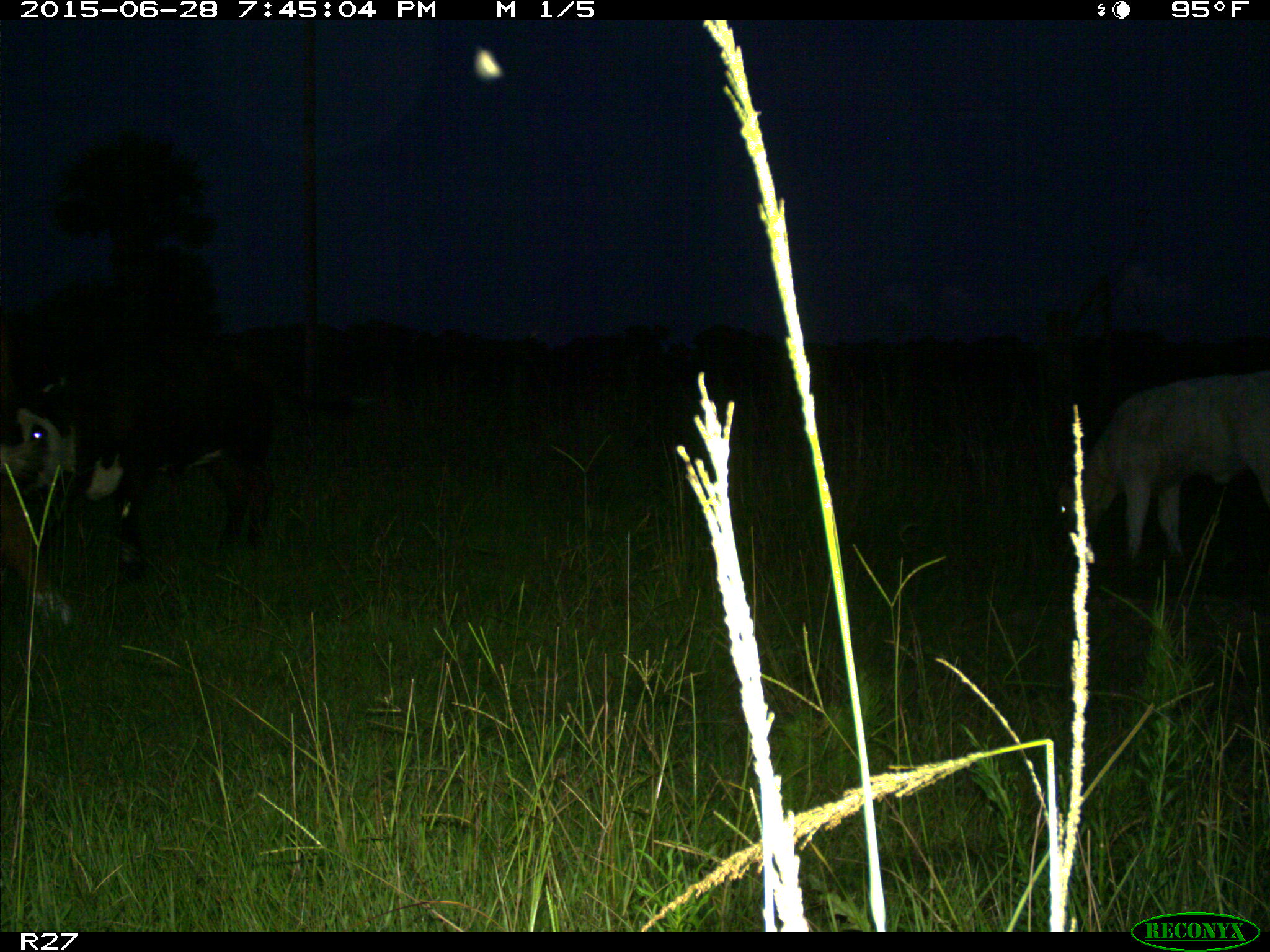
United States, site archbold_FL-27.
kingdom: Animalia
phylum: Chordata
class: Mammalia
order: Artiodactyla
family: Bovidae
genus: Bos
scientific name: Bos taurus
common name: domestic cow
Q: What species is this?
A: Bos taurus (domestic cow).